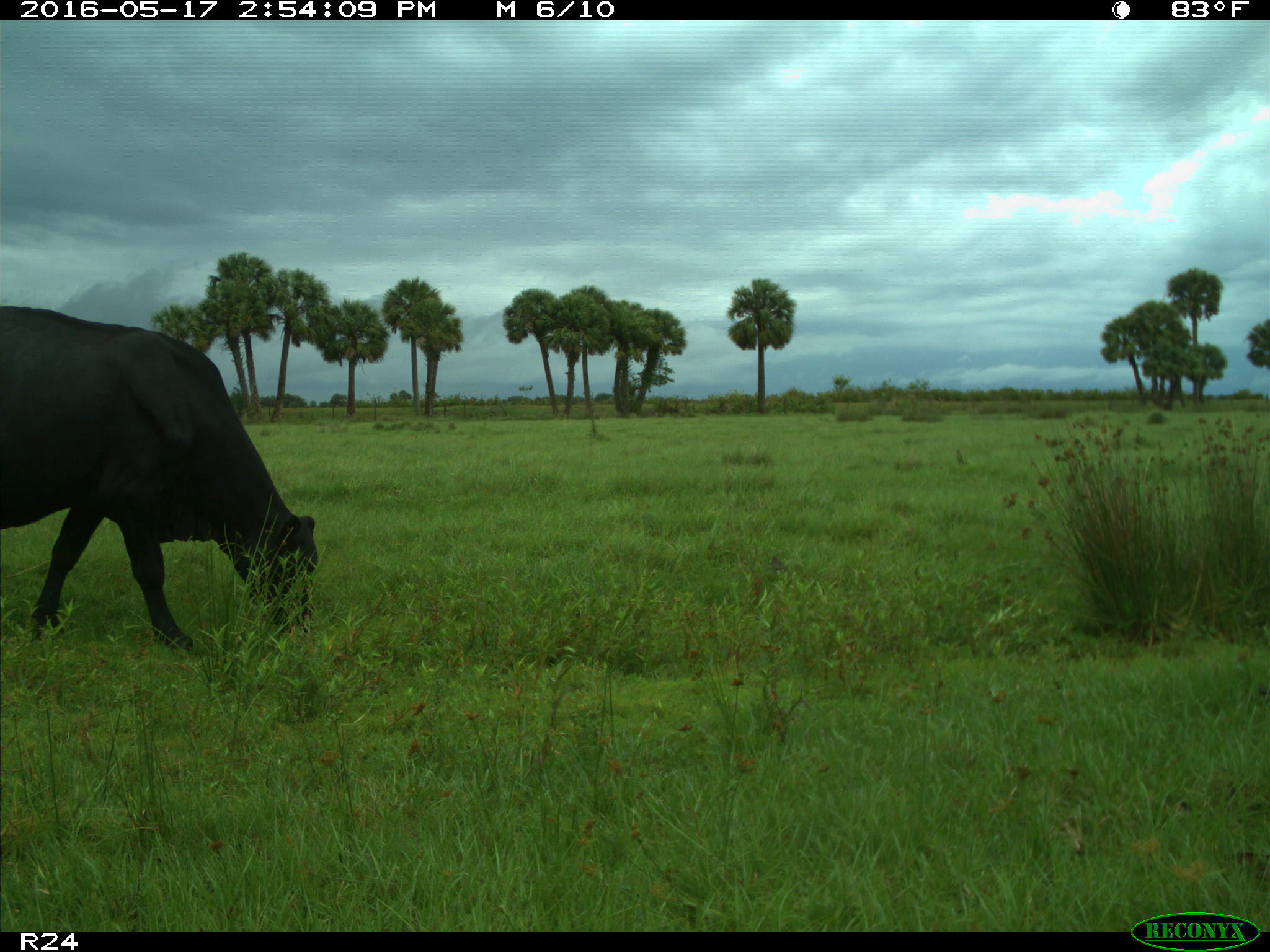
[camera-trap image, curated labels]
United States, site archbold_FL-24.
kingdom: Animalia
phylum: Chordata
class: Mammalia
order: Artiodactyla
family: Bovidae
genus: Bos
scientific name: Bos taurus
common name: domestic cow